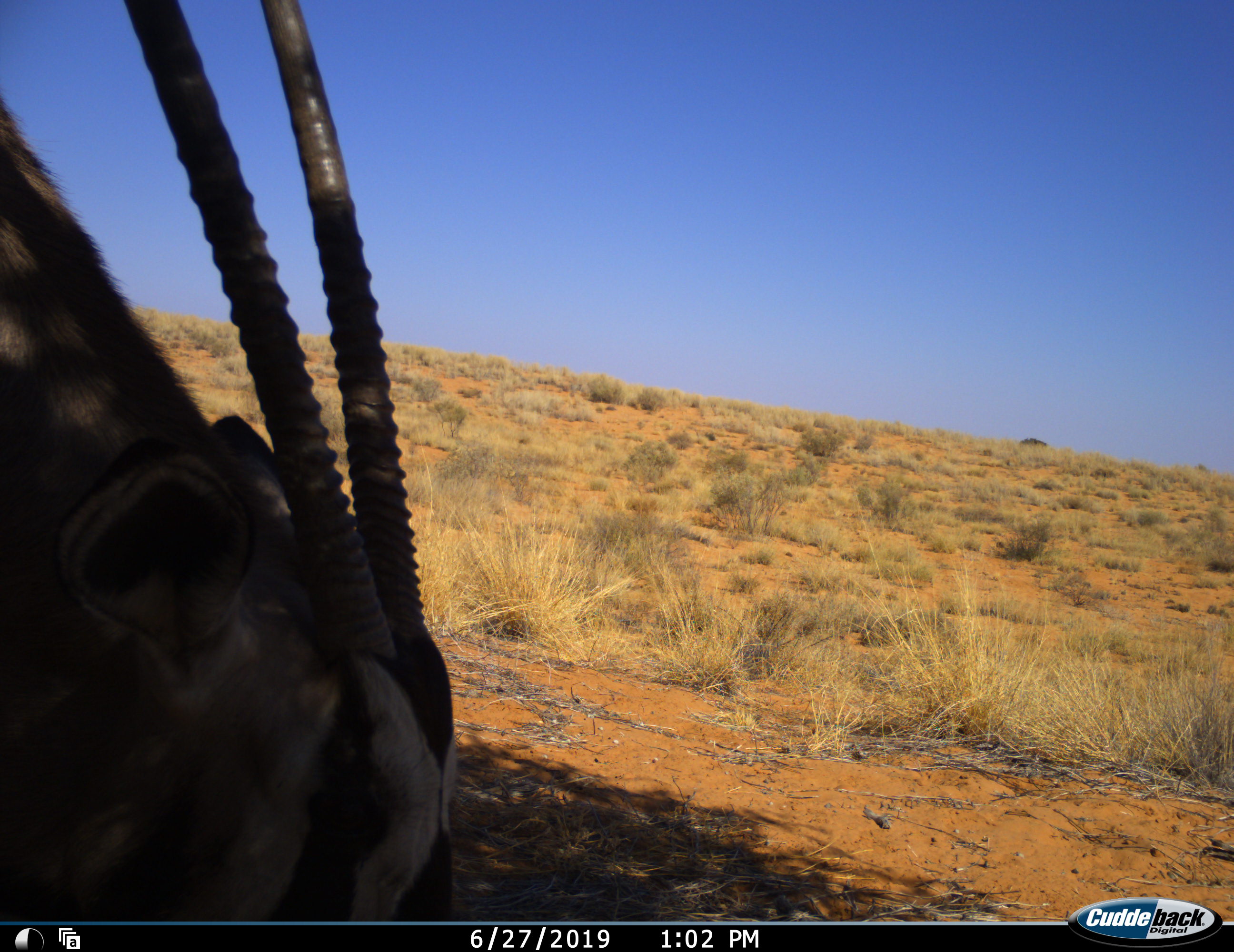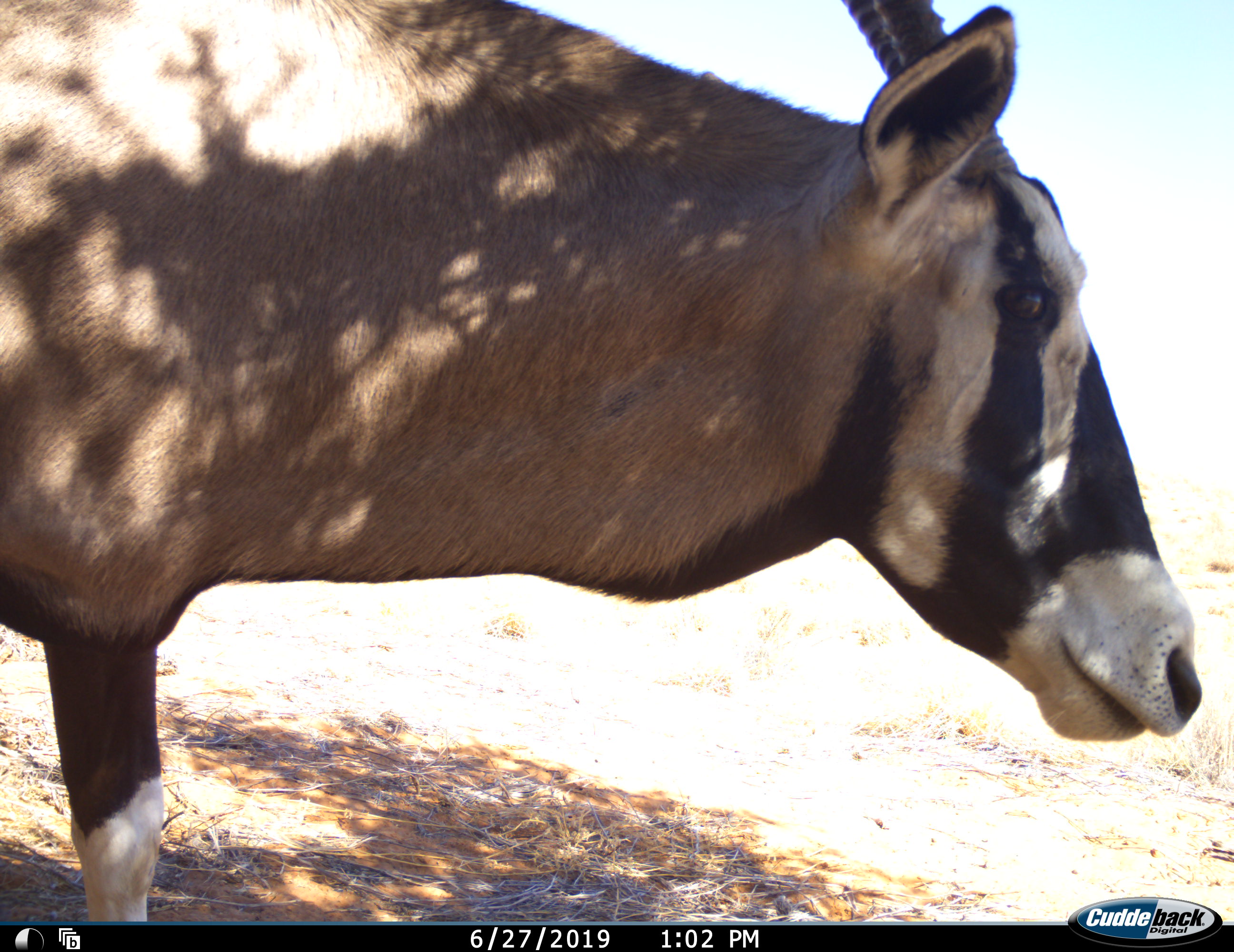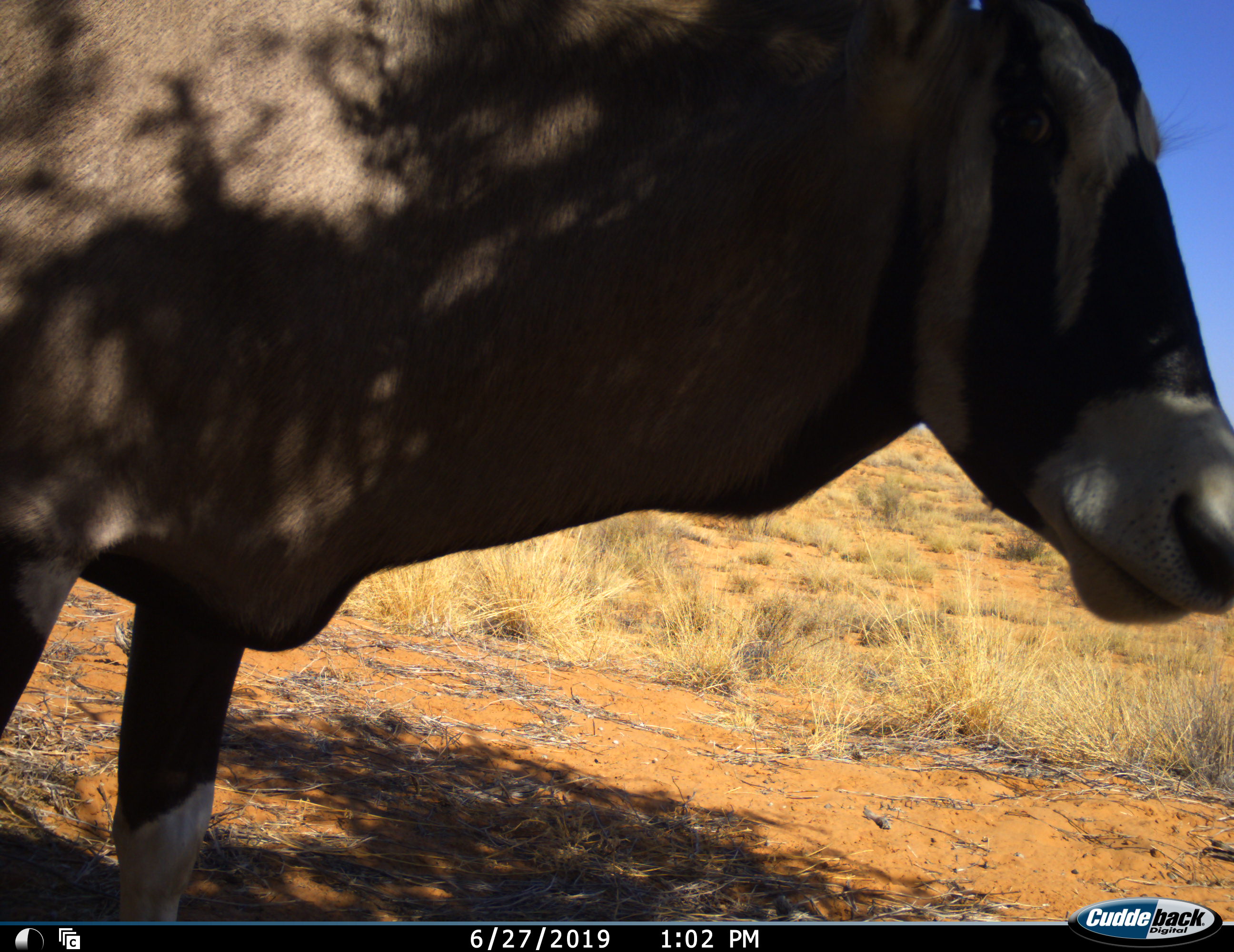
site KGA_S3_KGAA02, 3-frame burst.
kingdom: Animalia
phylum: Chordata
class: Mammalia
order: Artiodactyla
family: Bovidae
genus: Oryx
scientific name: Oryx gazella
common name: gemsbok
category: oryx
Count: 1.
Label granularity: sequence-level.